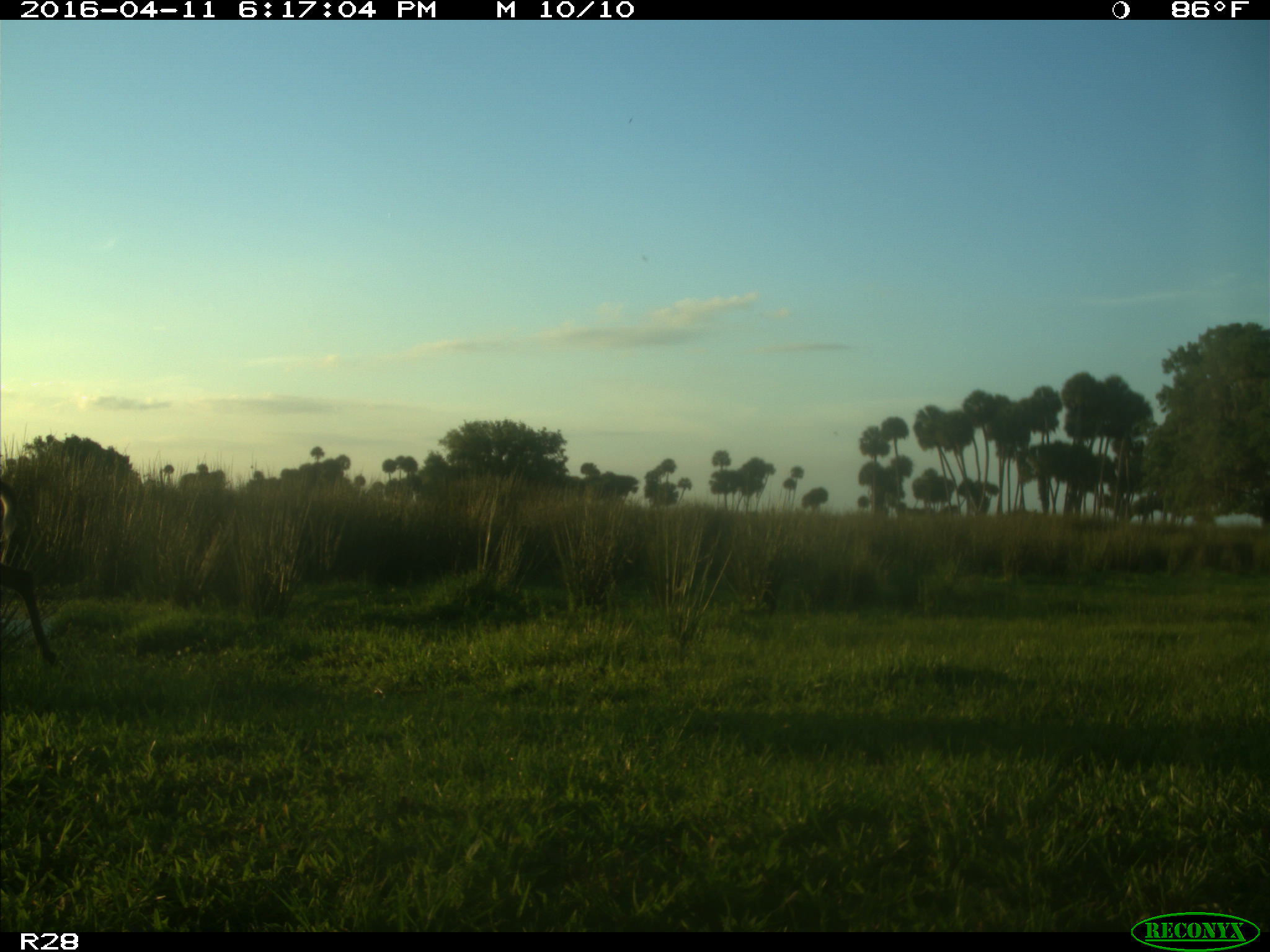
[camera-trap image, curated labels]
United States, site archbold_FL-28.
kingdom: Animalia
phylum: Chordata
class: Mammalia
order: Artiodactyla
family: Cervidae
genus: Odocoileus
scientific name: Odocoileus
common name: deer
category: unidentified deer